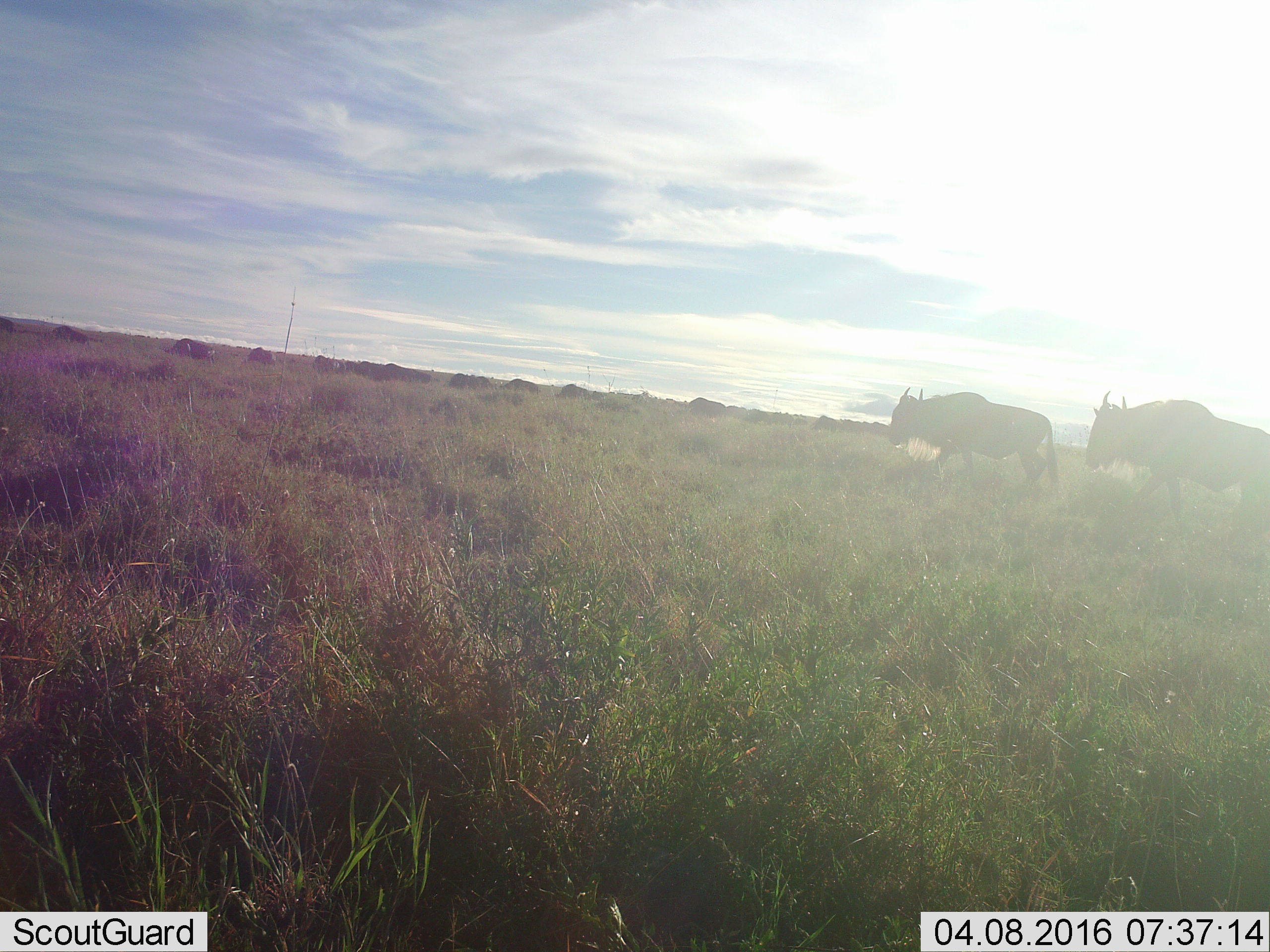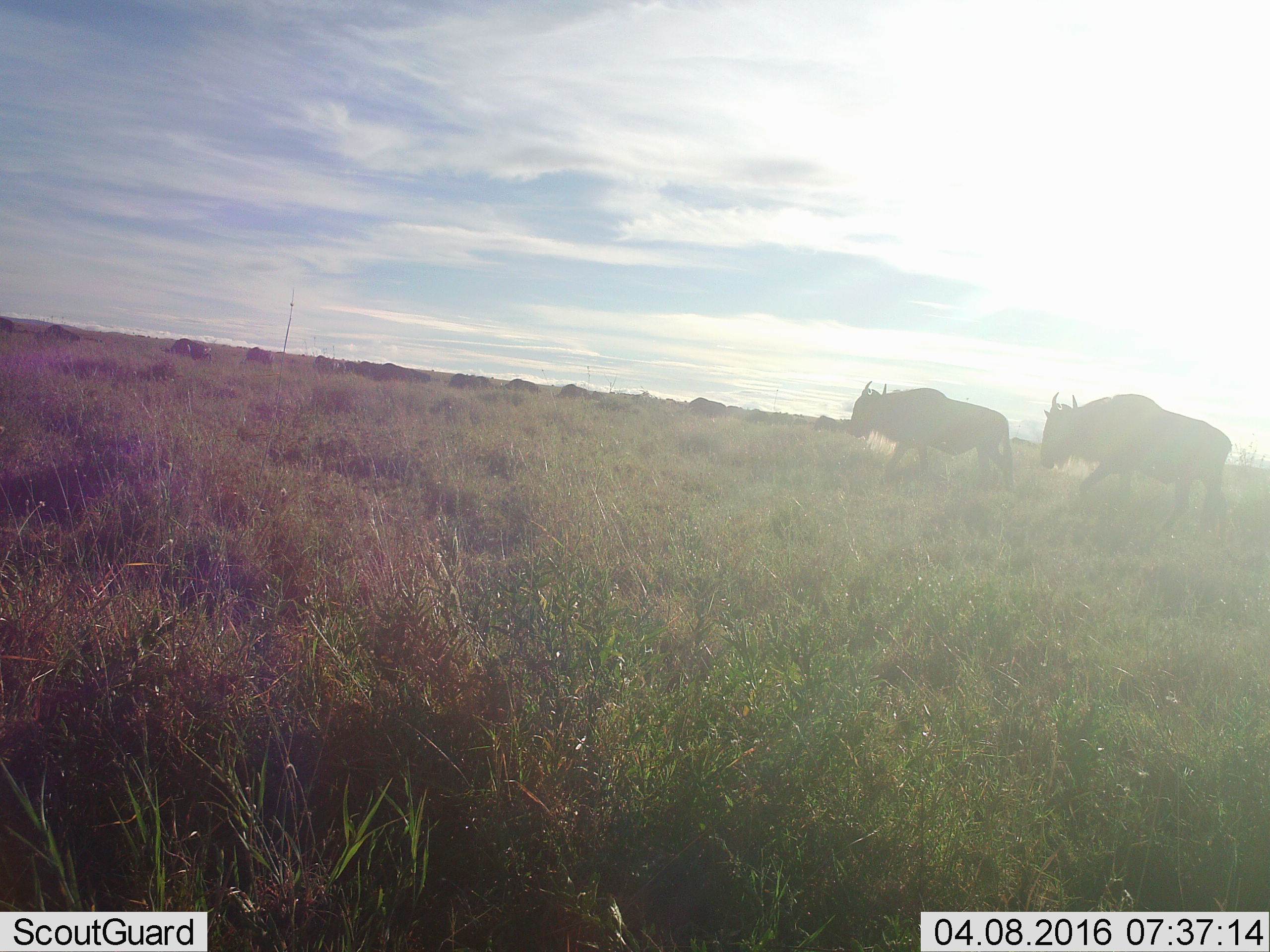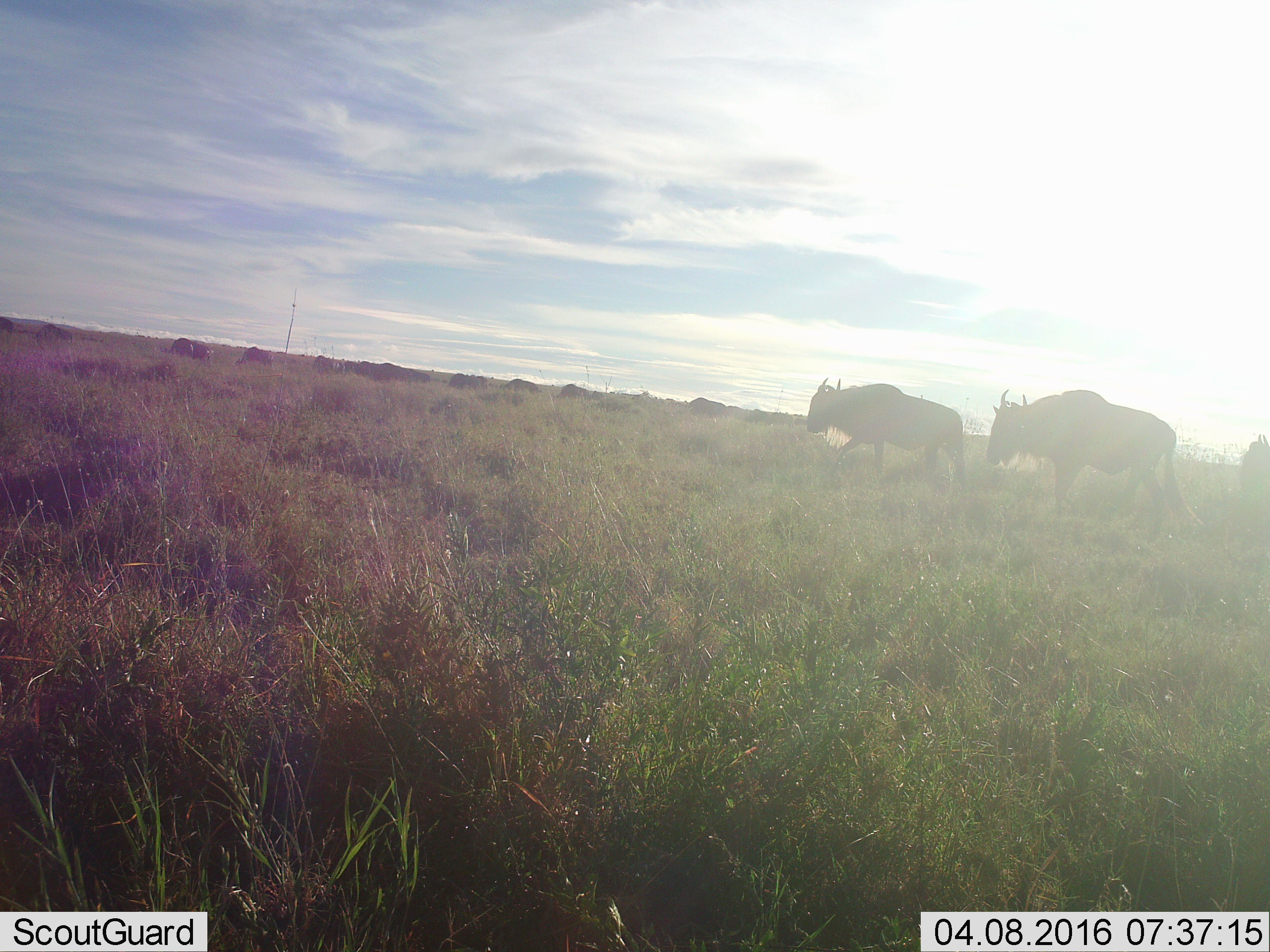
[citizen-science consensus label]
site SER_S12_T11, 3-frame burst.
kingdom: Animalia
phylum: Chordata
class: Mammalia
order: Artiodactyla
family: Bovidae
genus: Connochaetes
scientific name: Connochaetes taurinus taurinus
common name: blue wildebeest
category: wildebeestblue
Wildebeestblue (blue wildebeest) (Connochaetes taurinus taurinus), count 11-50. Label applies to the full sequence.